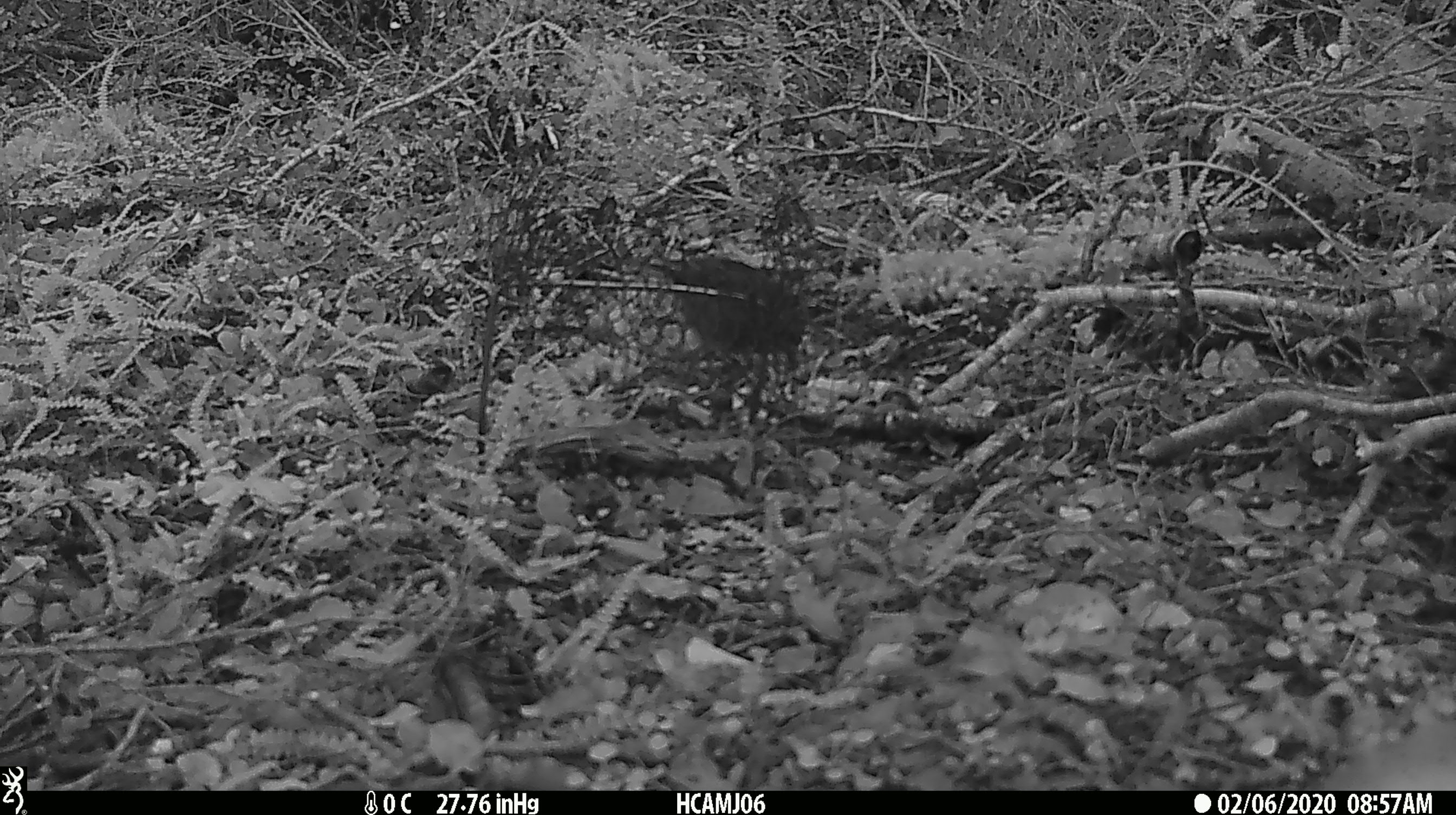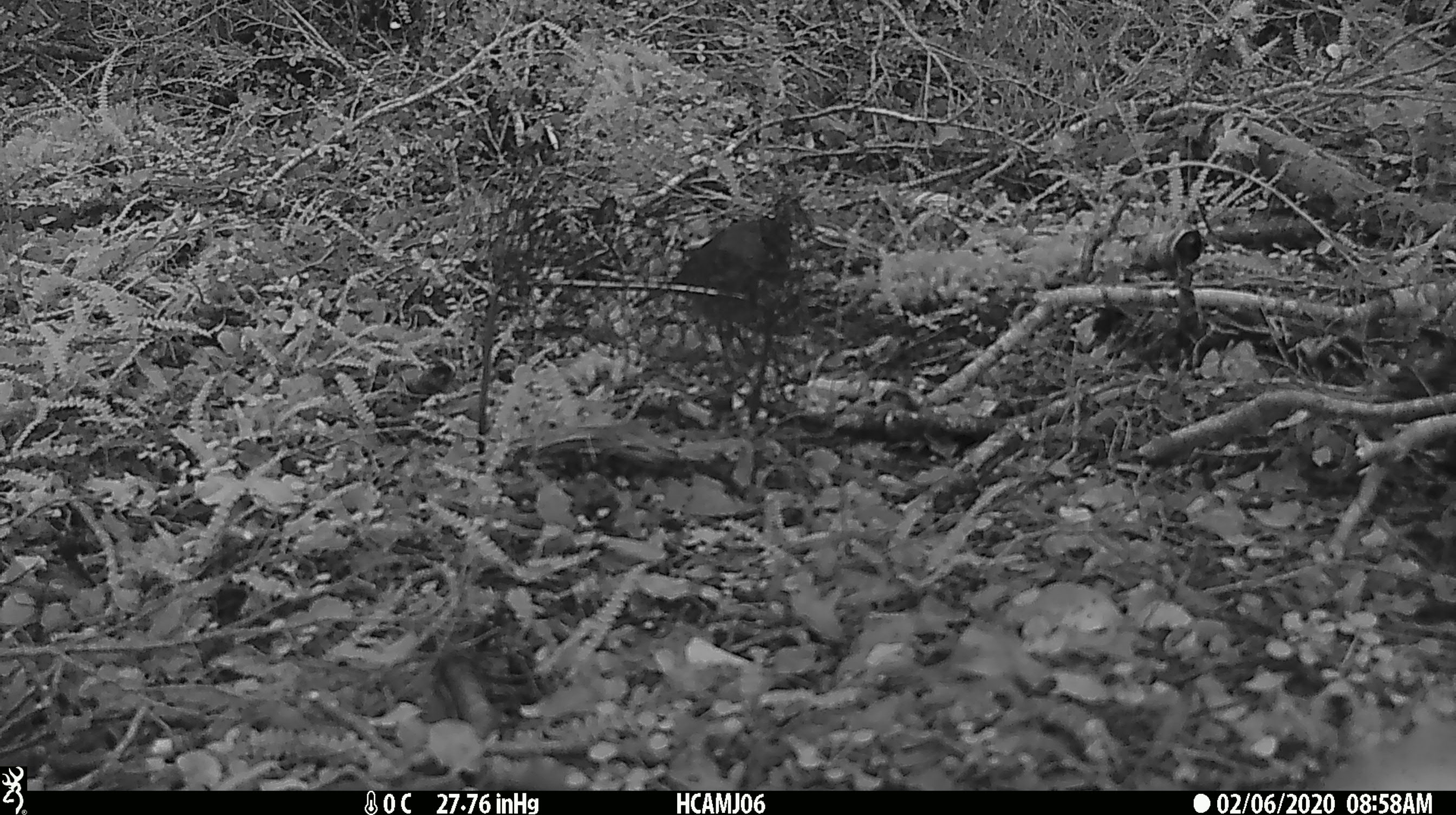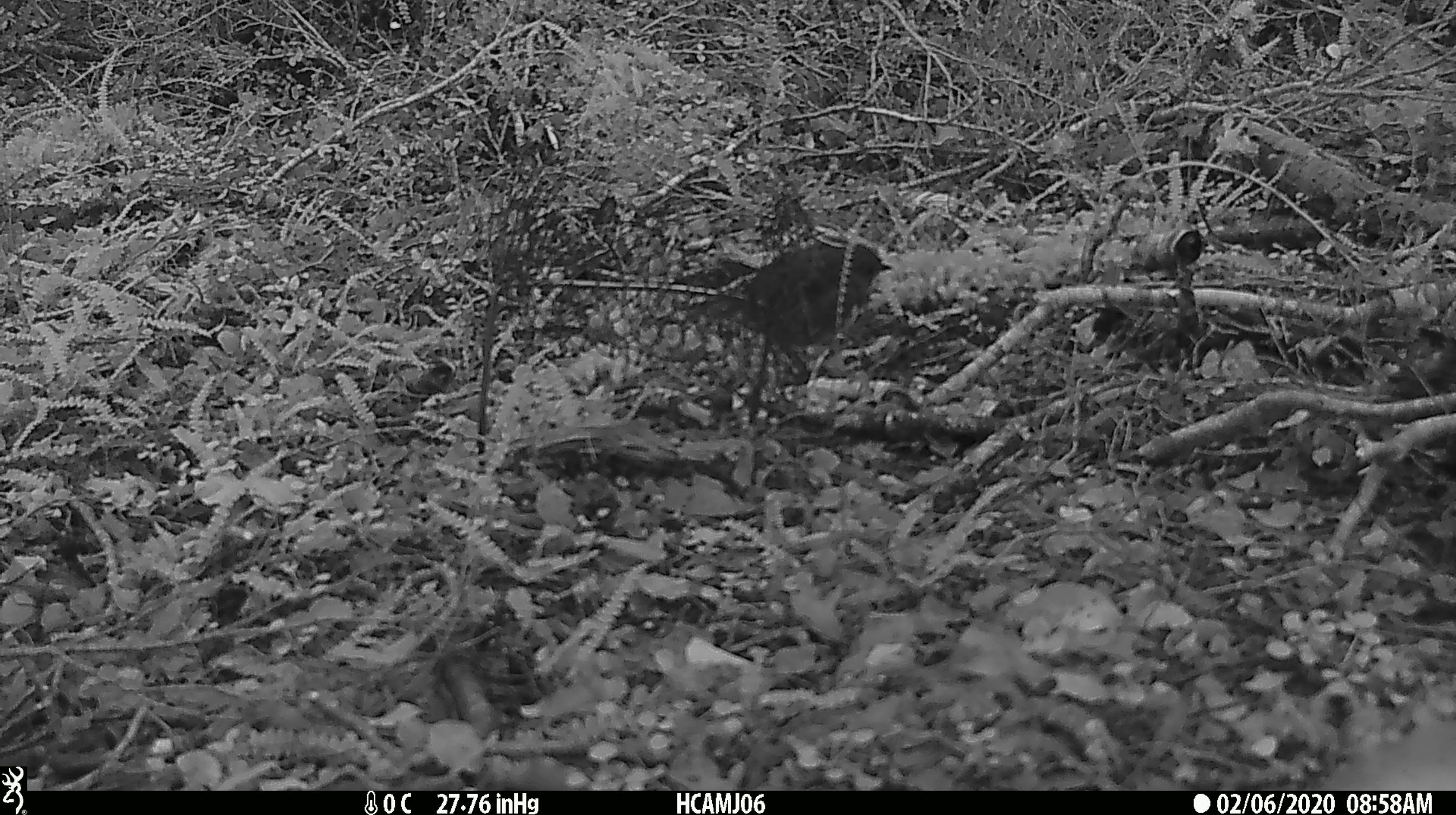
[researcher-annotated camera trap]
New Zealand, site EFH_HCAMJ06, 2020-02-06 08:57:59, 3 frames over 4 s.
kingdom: Animalia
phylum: Chordata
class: Aves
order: Passeriformes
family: Petroicidae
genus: Petroica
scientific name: Petroica australis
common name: new zealand robin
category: robin